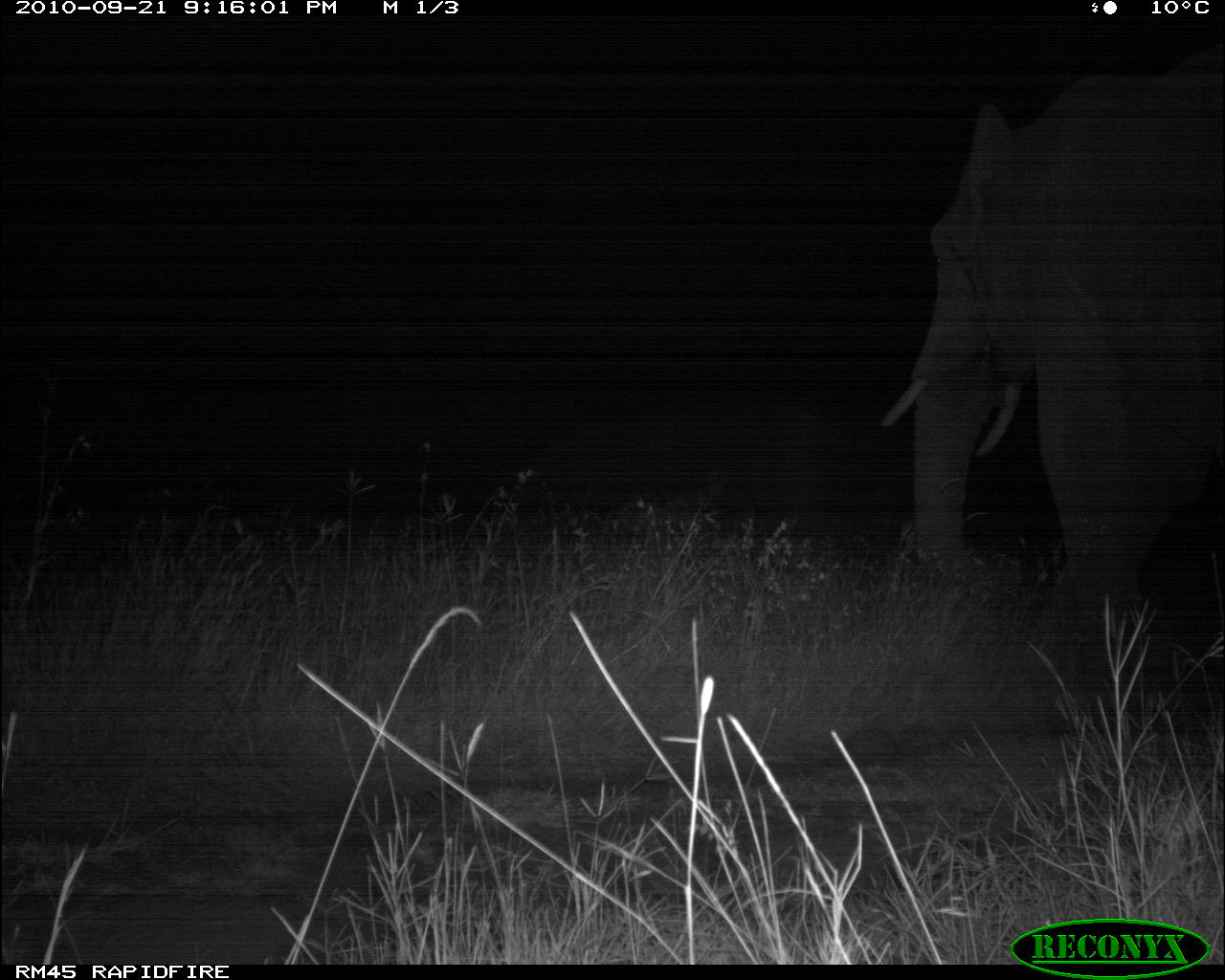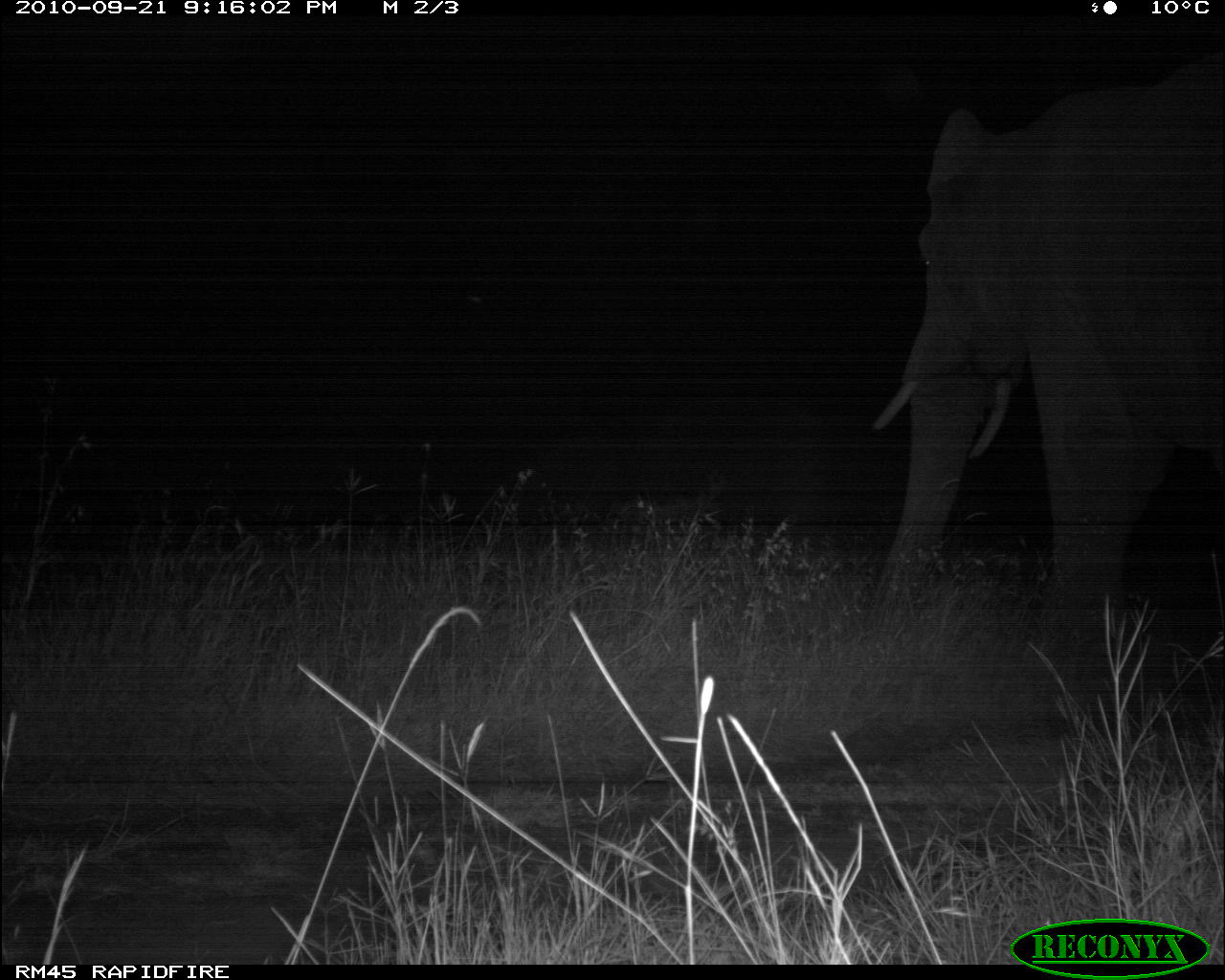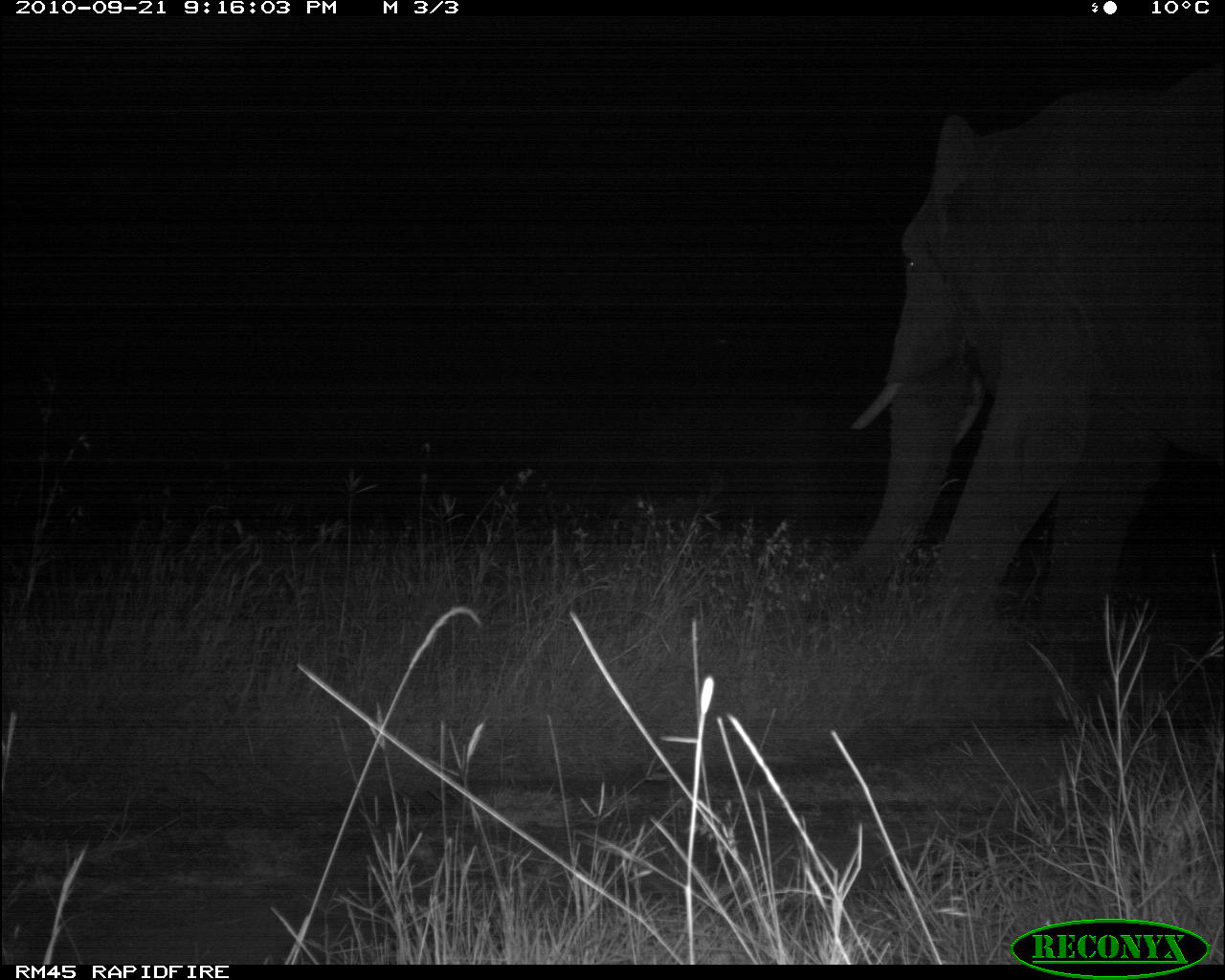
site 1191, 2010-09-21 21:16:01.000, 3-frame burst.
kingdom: Animalia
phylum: Chordata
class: Mammalia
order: Proboscidea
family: Elephantidae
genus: Loxodonta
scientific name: Loxodonta africana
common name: african bush elephant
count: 1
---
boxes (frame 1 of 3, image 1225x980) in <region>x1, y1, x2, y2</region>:
loxodonta africana: <region>879, 43, 1225, 720</region>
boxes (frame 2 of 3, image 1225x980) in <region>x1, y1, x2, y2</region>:
loxodonta africana: <region>866, 61, 1225, 710</region>